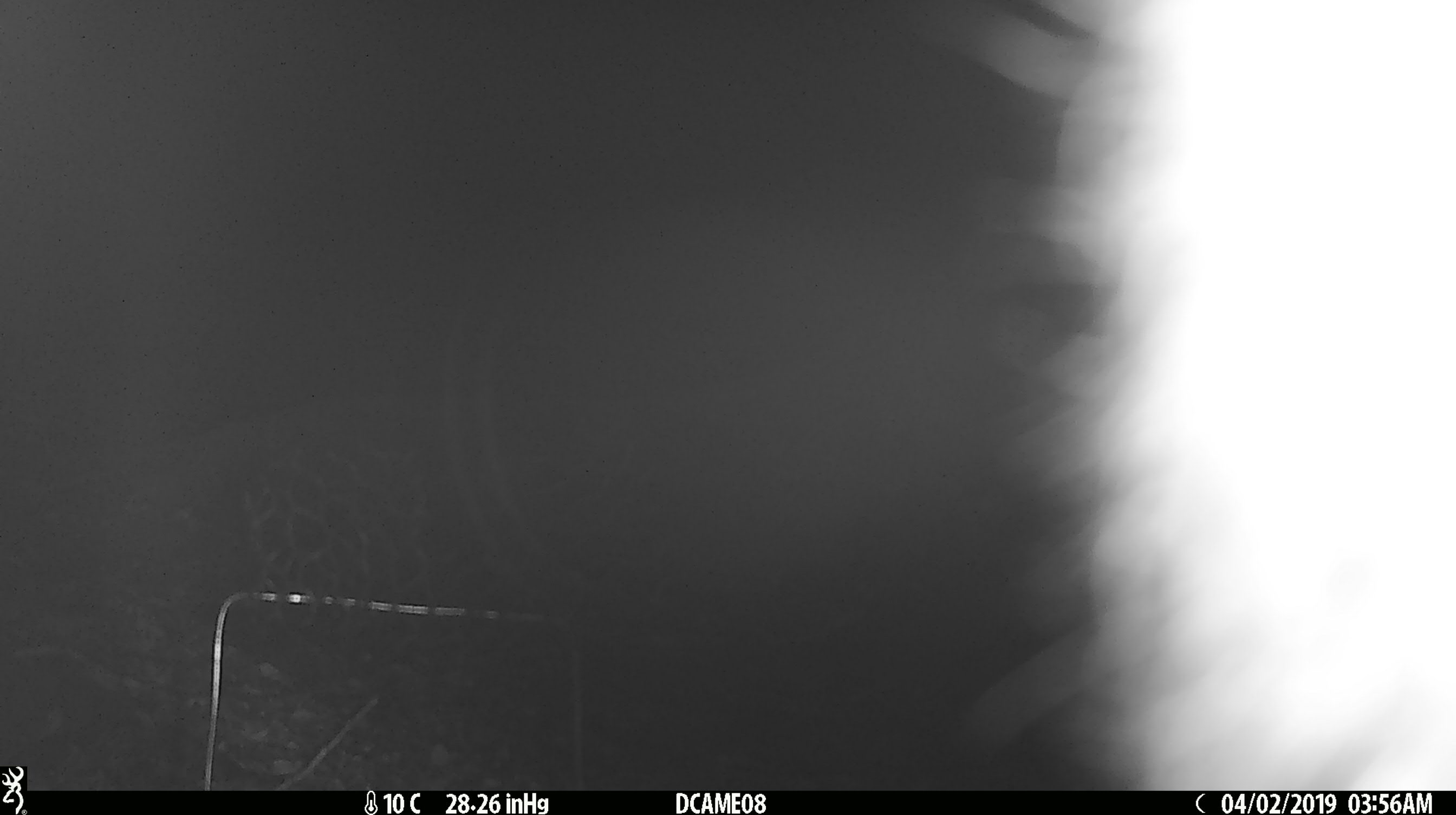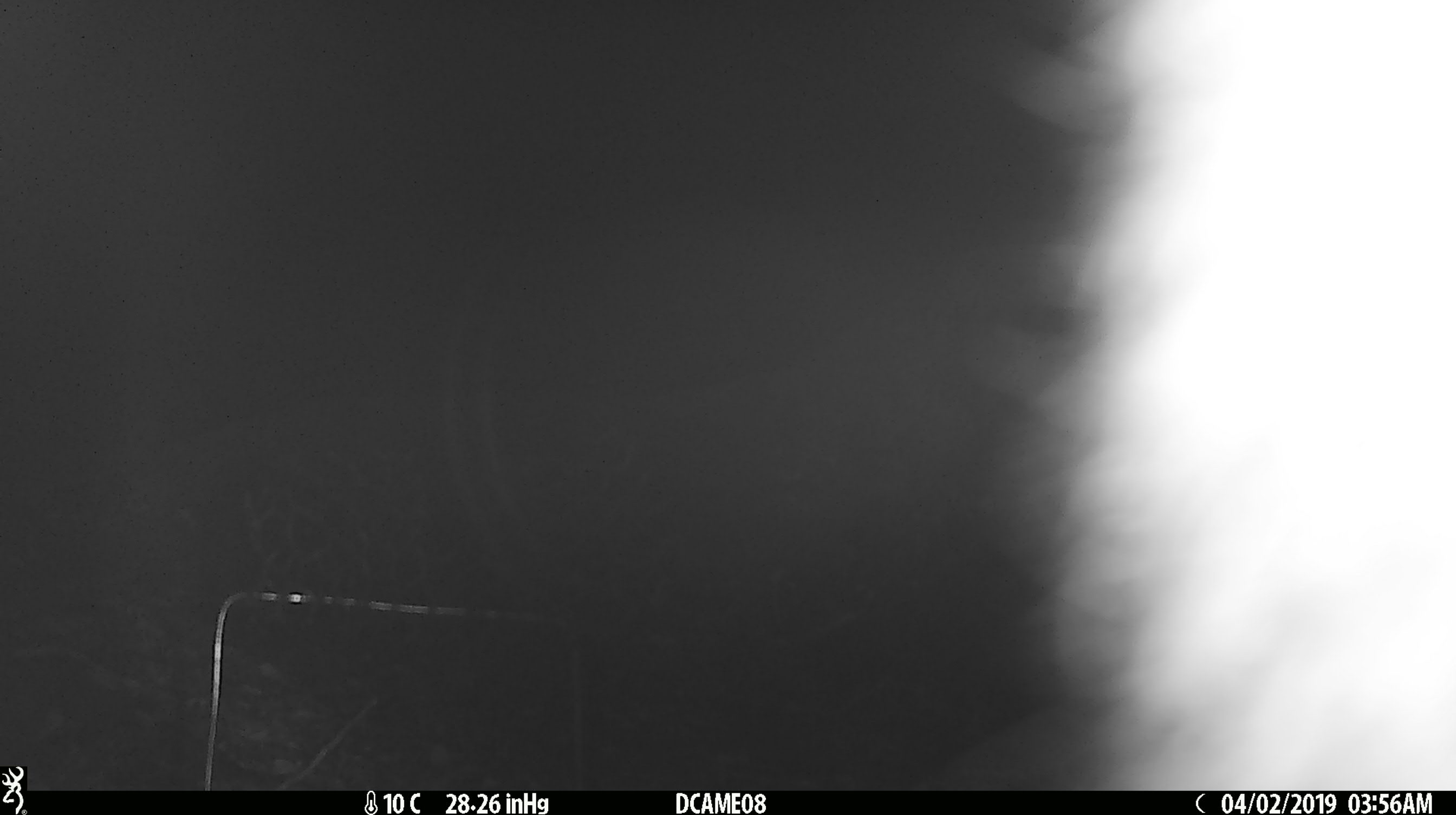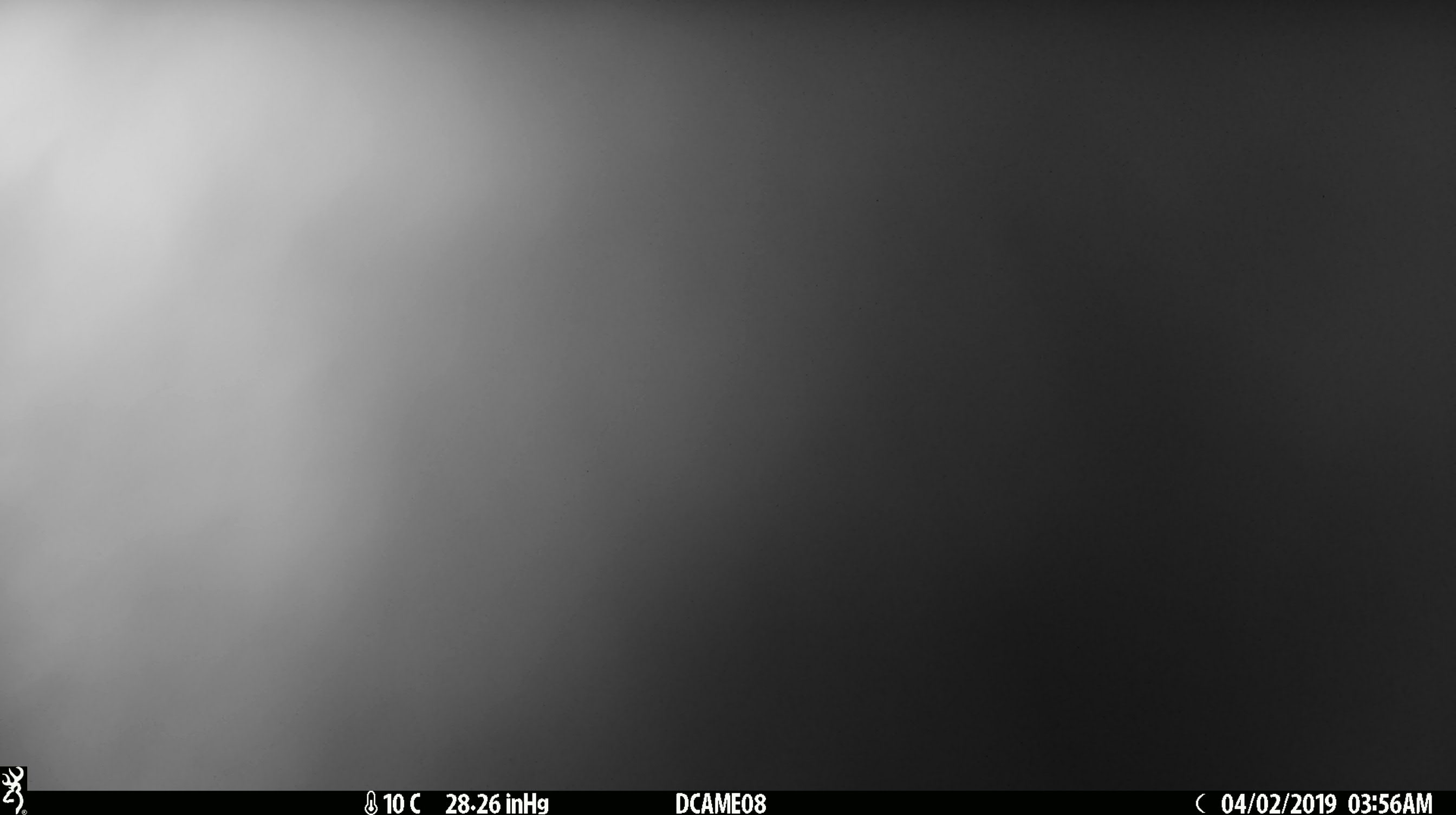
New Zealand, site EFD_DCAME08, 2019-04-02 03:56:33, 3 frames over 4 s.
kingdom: Animalia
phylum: Chordata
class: Mammalia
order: Diprotodontia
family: Phalangeridae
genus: Trichosurus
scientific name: Trichosurus vulpecula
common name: common brushtail possum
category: possum